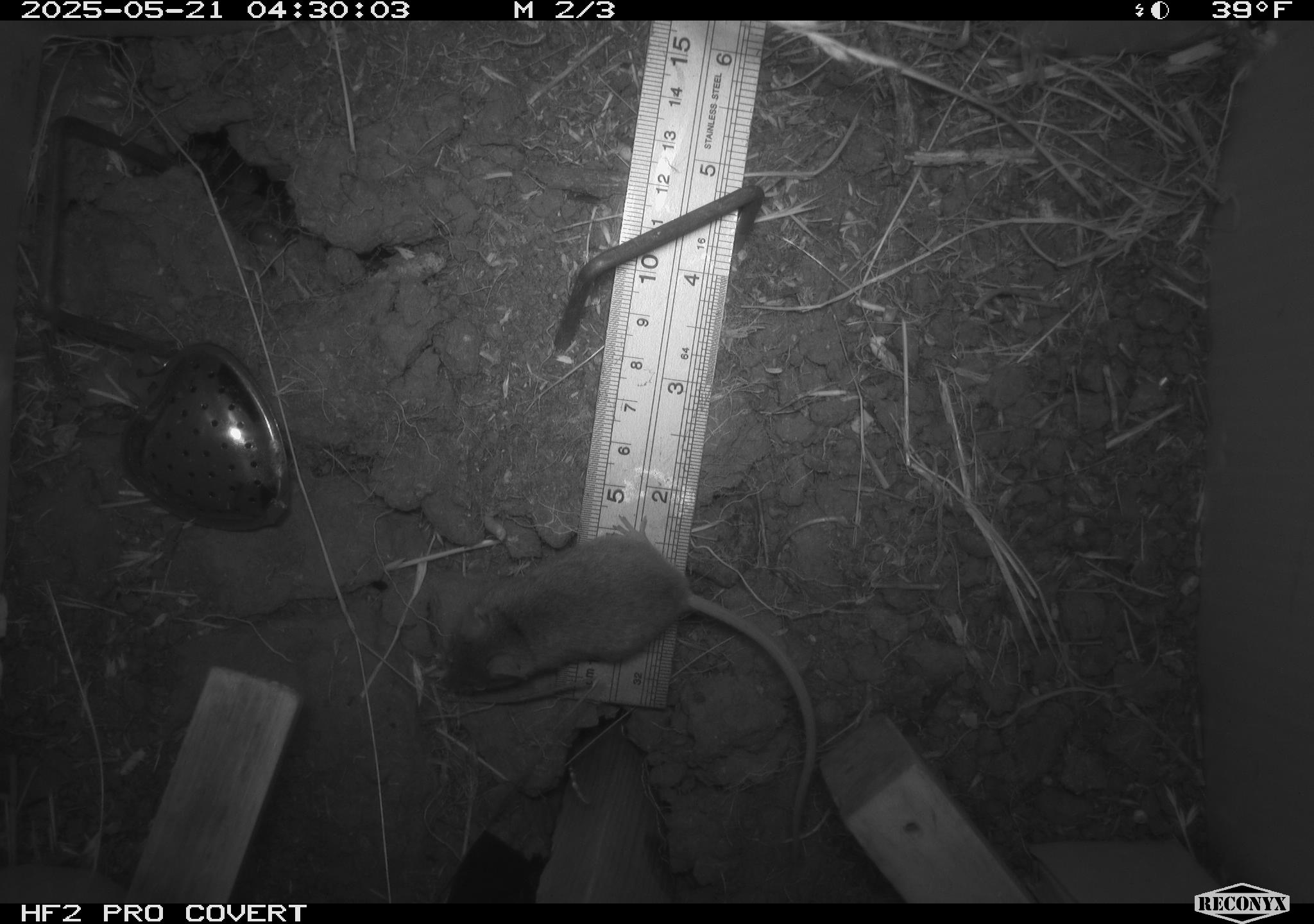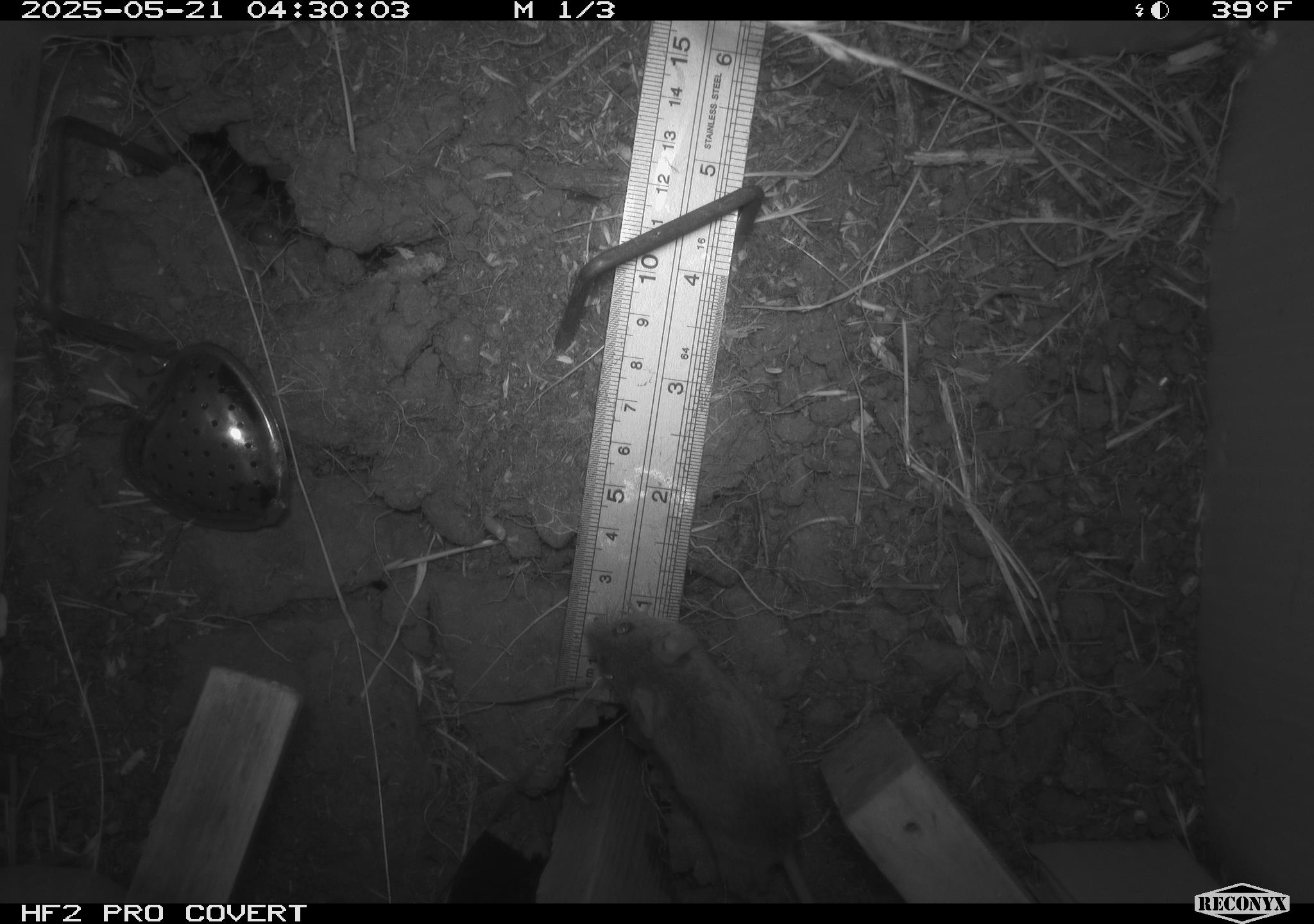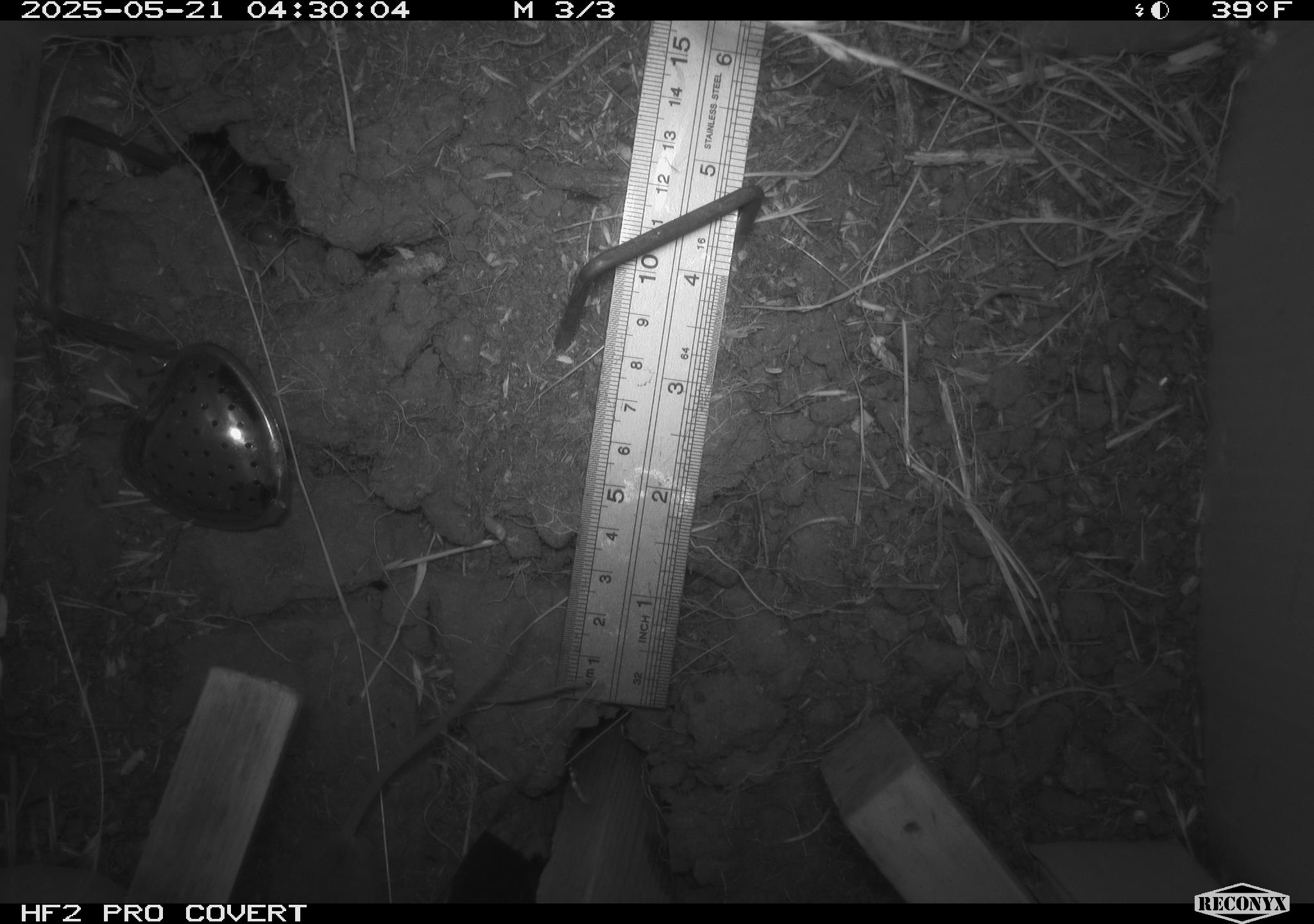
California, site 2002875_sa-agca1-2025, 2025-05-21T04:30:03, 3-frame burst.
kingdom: Animalia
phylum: Chordata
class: Mammalia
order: Rodentia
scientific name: Rodentia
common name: mouse species